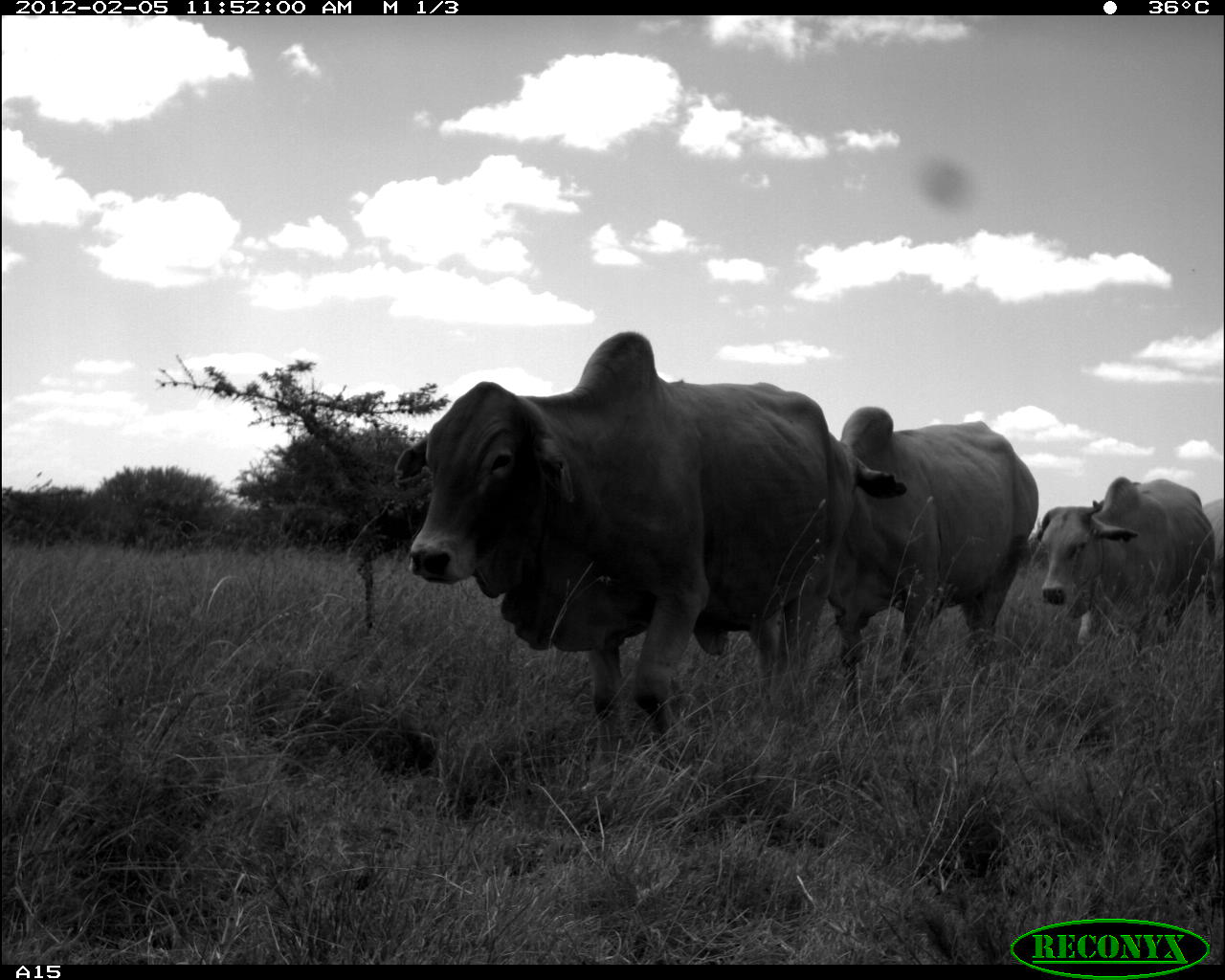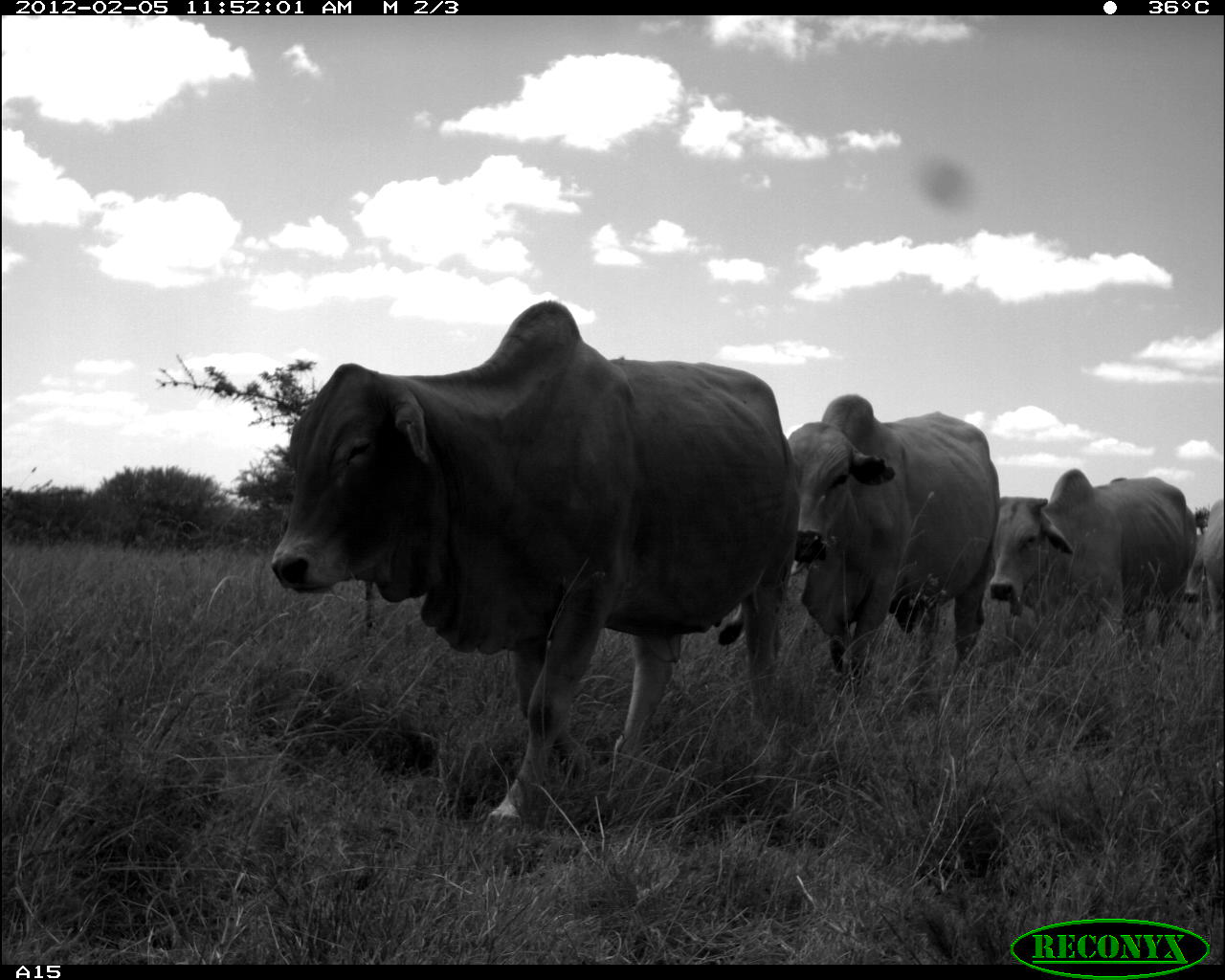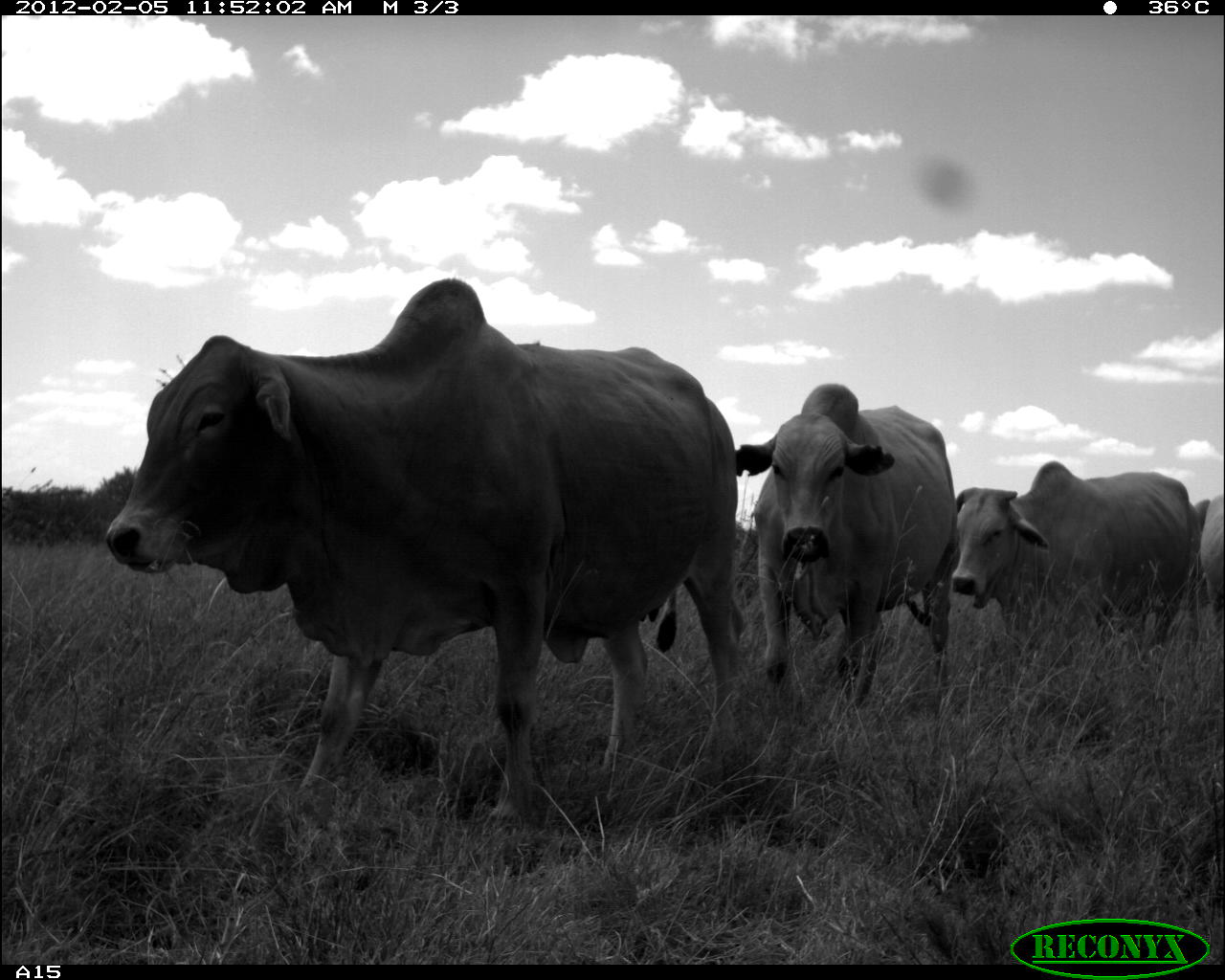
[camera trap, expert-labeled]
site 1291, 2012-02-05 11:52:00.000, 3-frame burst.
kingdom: Animalia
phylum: Chordata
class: Mammalia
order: Artiodactyla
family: Bovidae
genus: Bos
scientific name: Bos taurus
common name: domestic cattle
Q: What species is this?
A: Bos taurus (domestic cattle).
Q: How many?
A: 4.